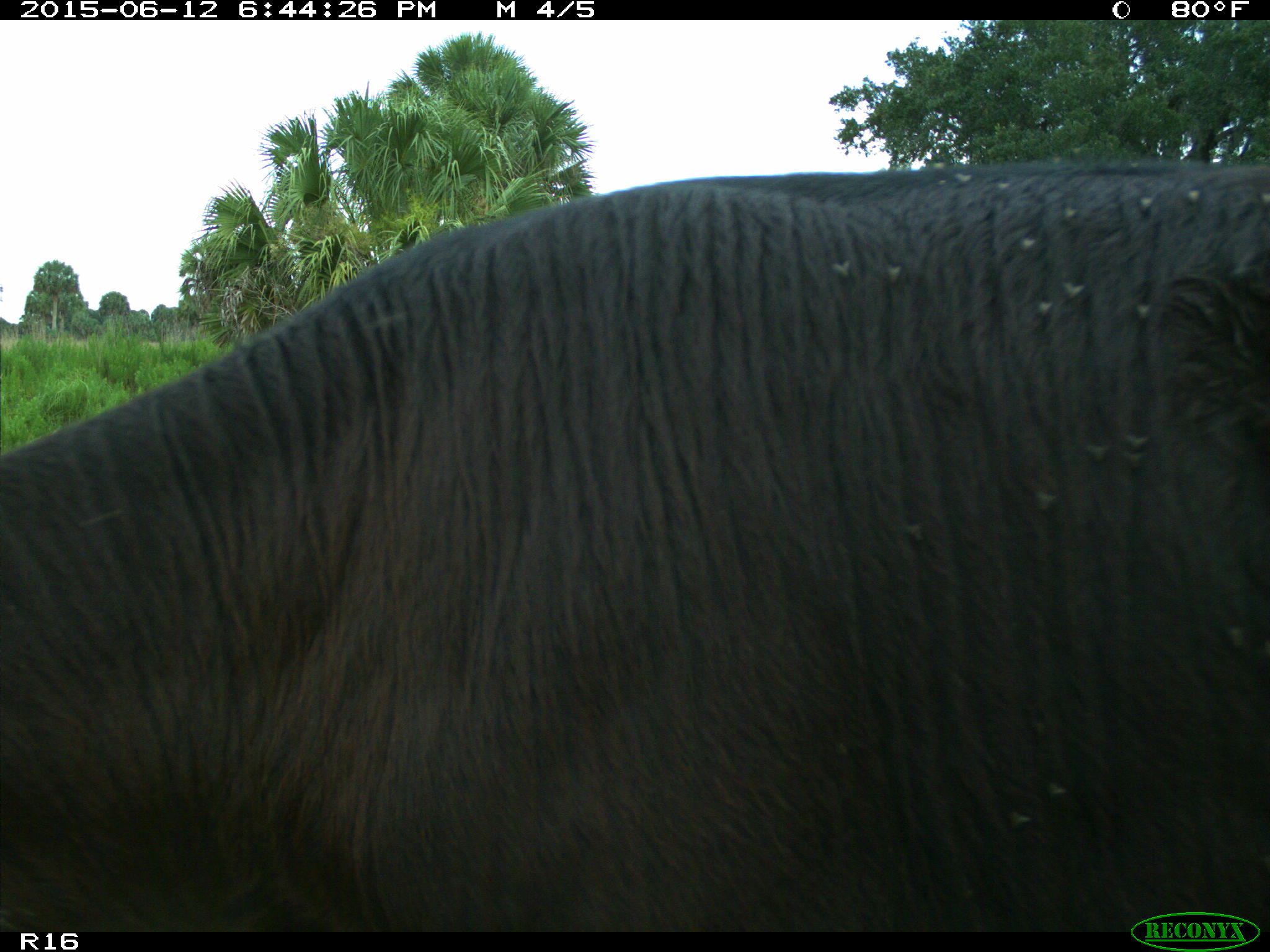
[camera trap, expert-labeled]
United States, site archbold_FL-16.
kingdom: Animalia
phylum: Chordata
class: Mammalia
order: Artiodactyla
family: Bovidae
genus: Bos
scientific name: Bos taurus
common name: domestic cow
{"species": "Bos taurus (domestic cow)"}